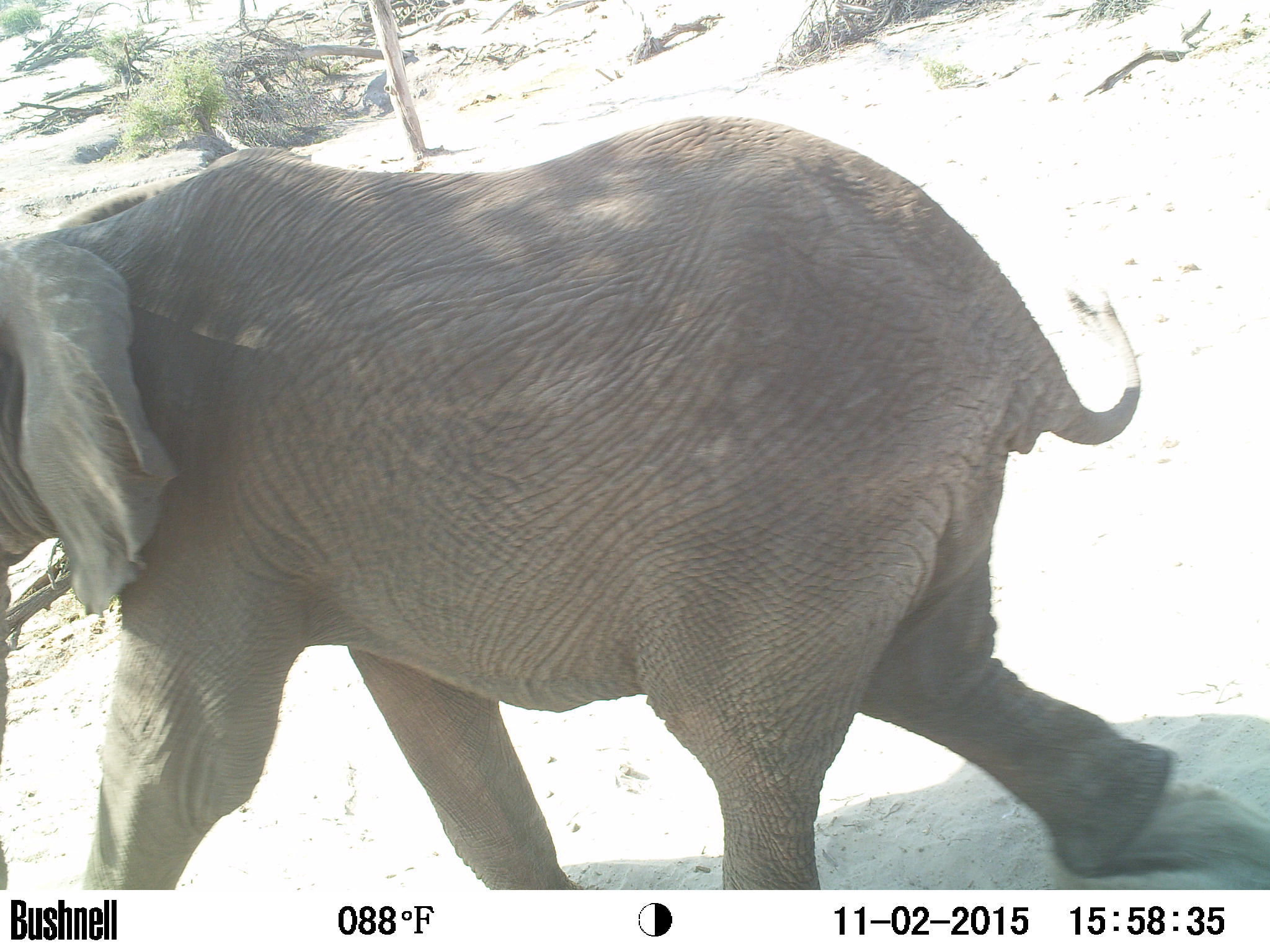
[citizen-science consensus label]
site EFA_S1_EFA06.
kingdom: Animalia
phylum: Chordata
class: Mammalia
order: Proboscidea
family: Elephantidae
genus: Loxodonta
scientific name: Loxodonta africana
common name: african bush elephant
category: elephant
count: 1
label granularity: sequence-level